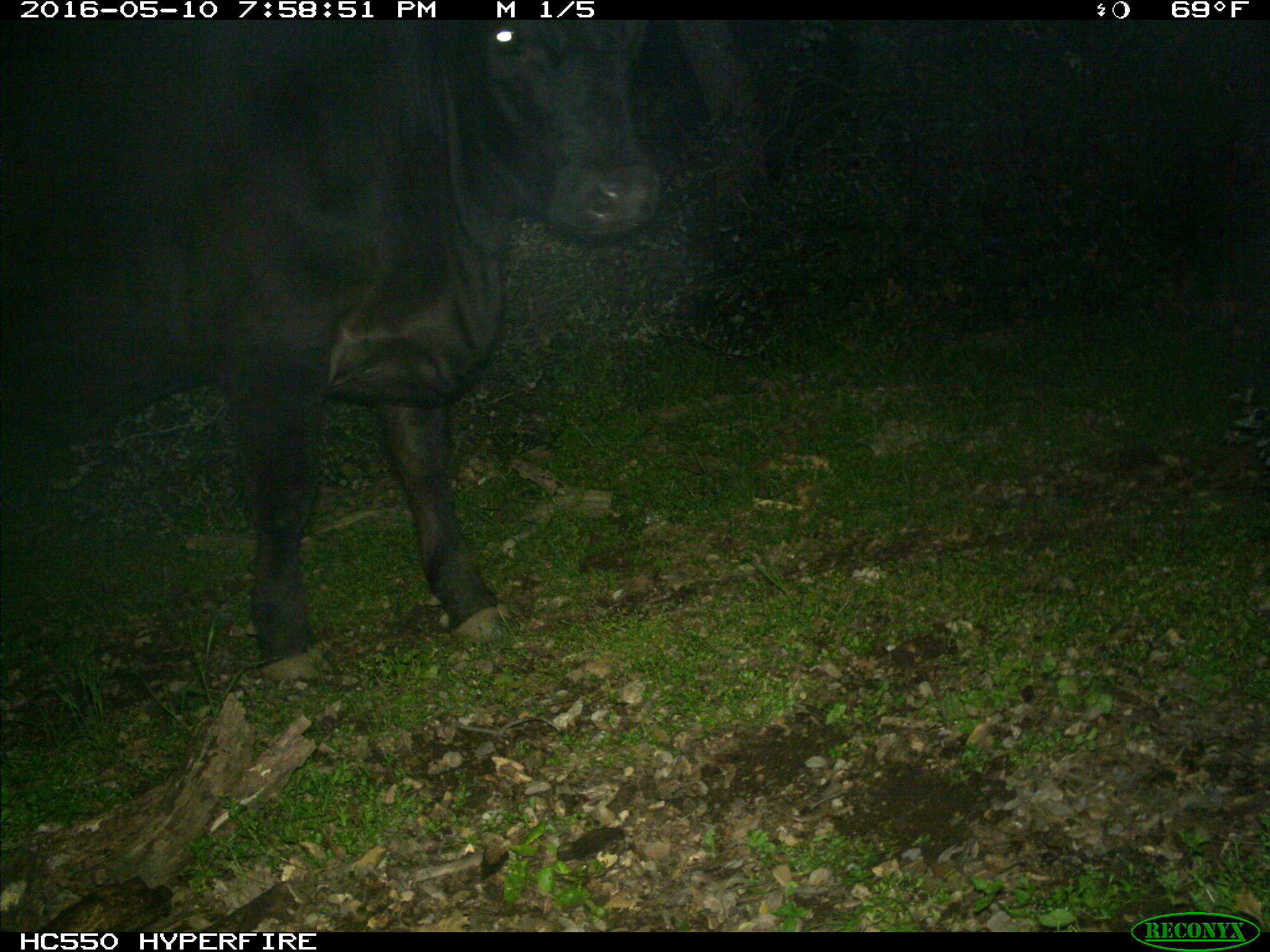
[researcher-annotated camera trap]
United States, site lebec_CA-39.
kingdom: Animalia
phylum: Chordata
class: Mammalia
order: Artiodactyla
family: Bovidae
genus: Bos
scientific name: Bos taurus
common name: domestic cow